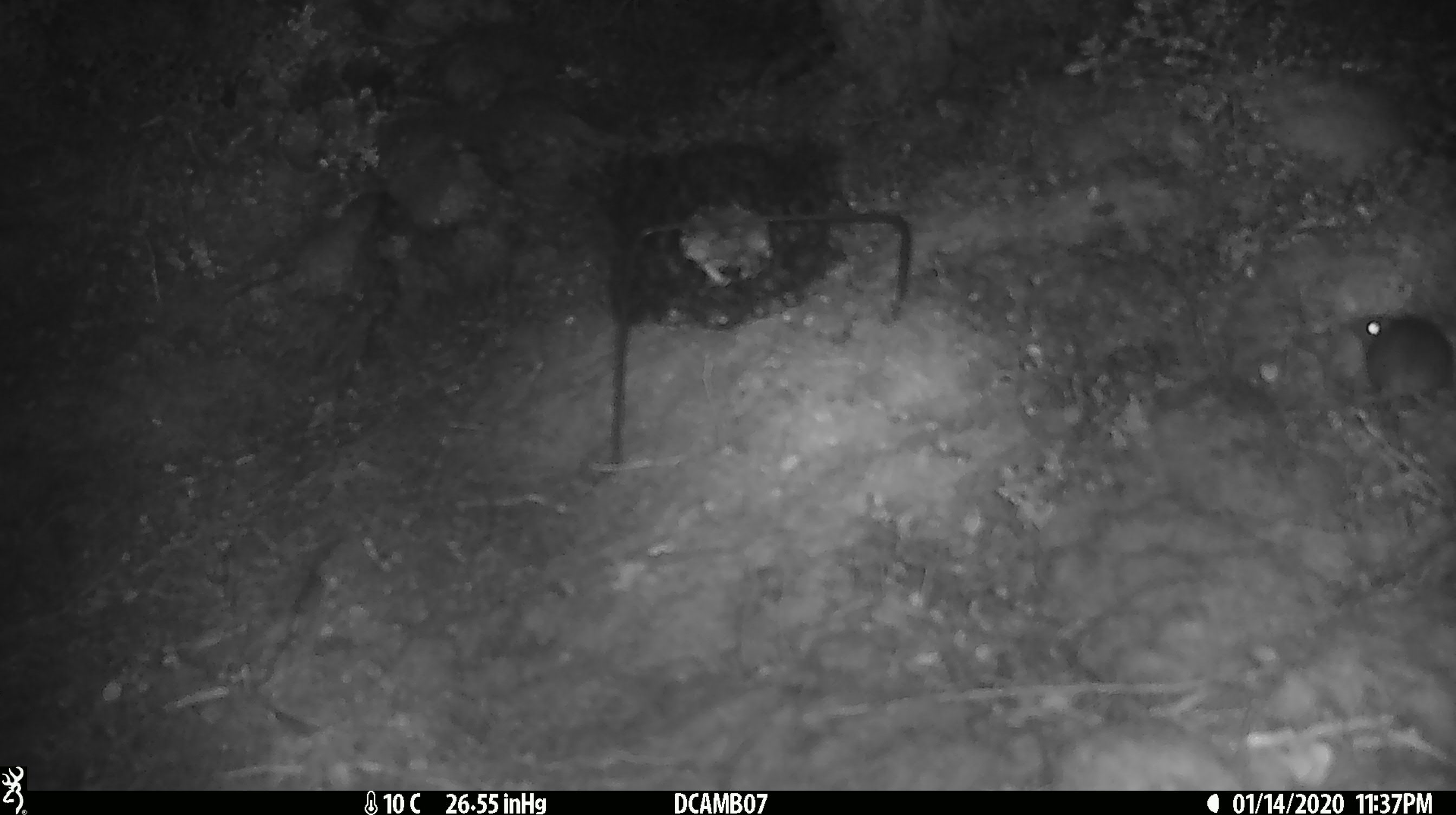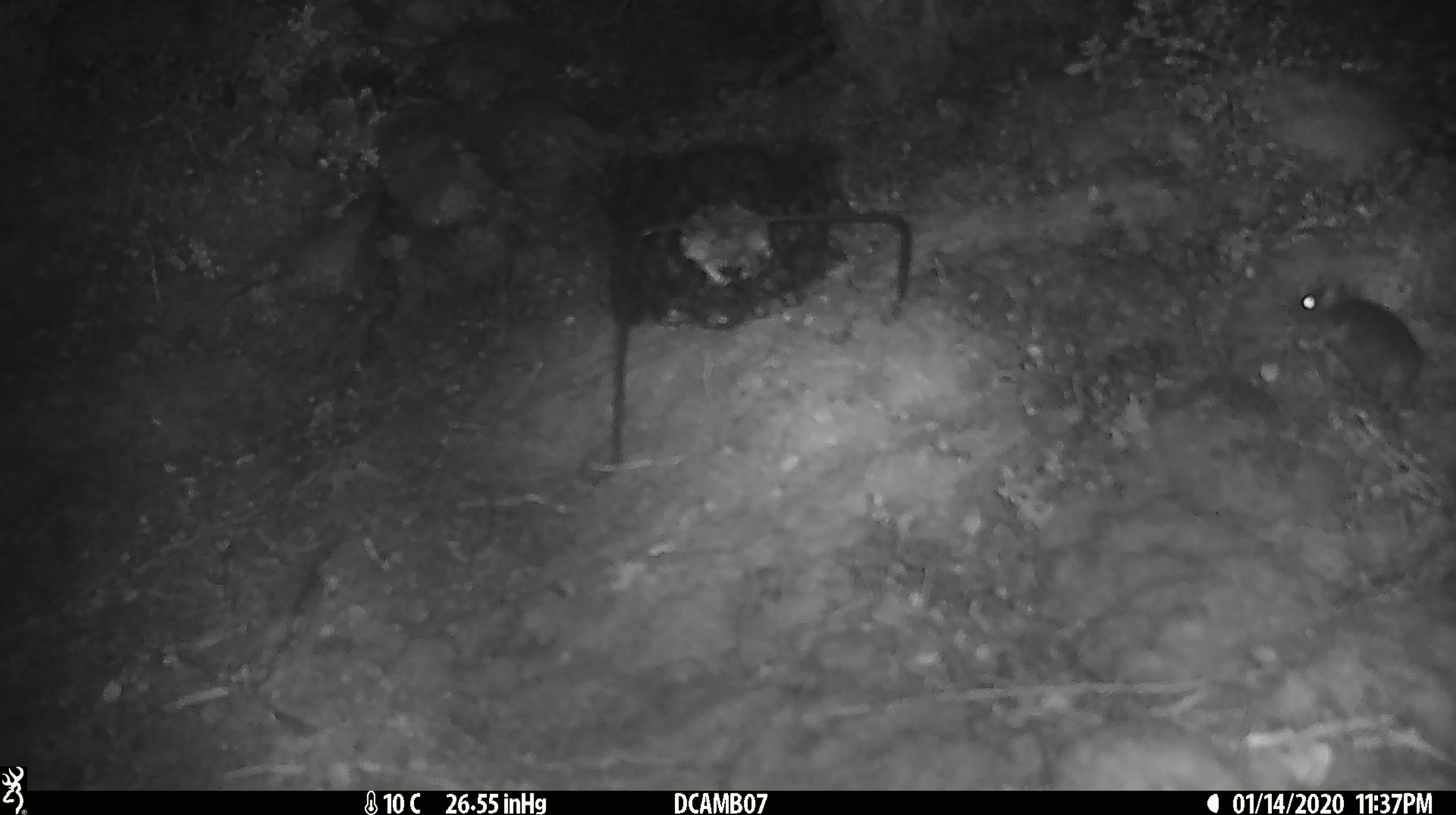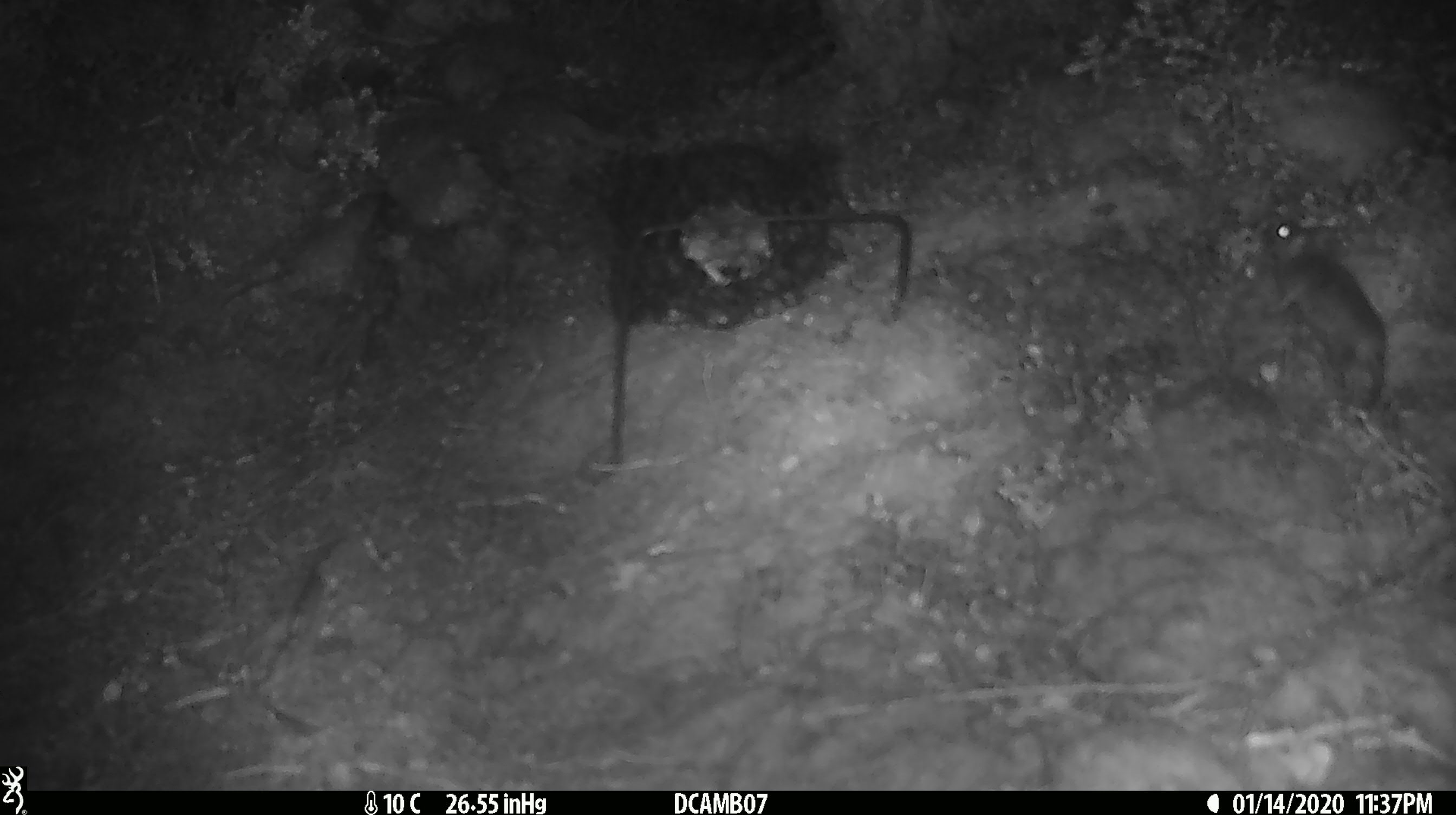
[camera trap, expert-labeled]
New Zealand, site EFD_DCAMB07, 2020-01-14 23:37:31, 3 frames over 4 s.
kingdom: Animalia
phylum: Chordata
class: Mammalia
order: Rodentia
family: Muridae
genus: Mus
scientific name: Mus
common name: mouse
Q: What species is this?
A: Mouse (Mus).